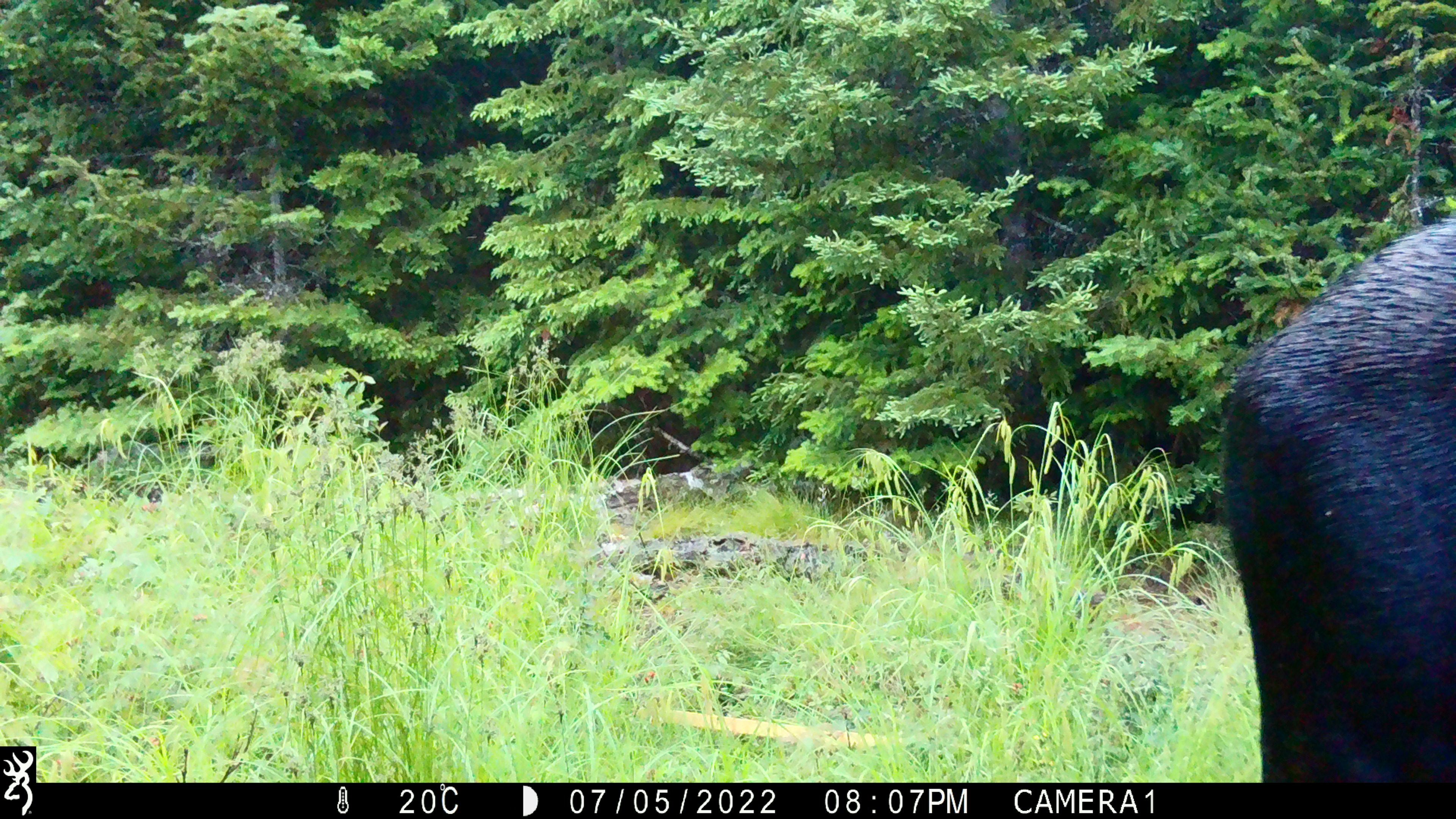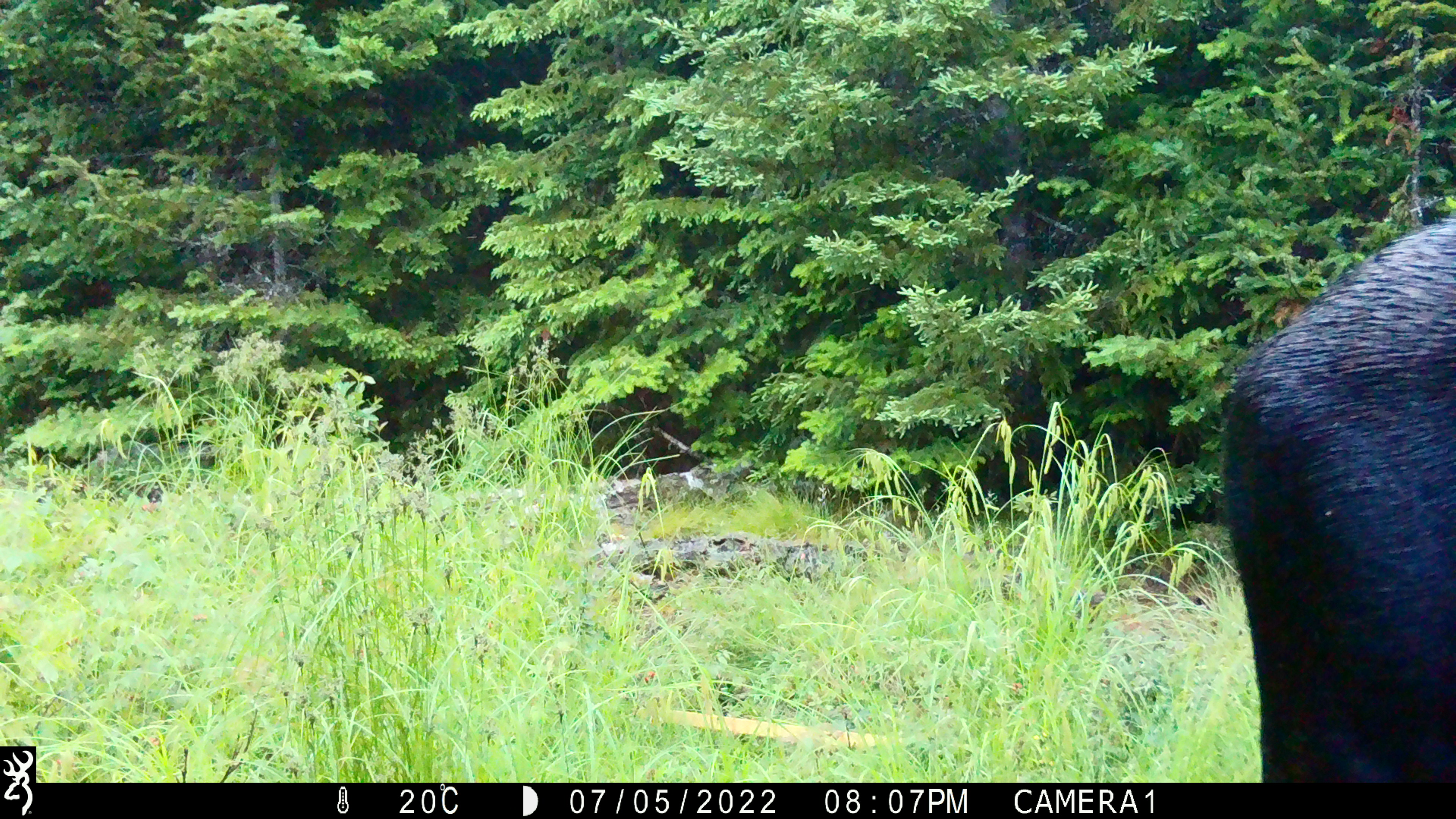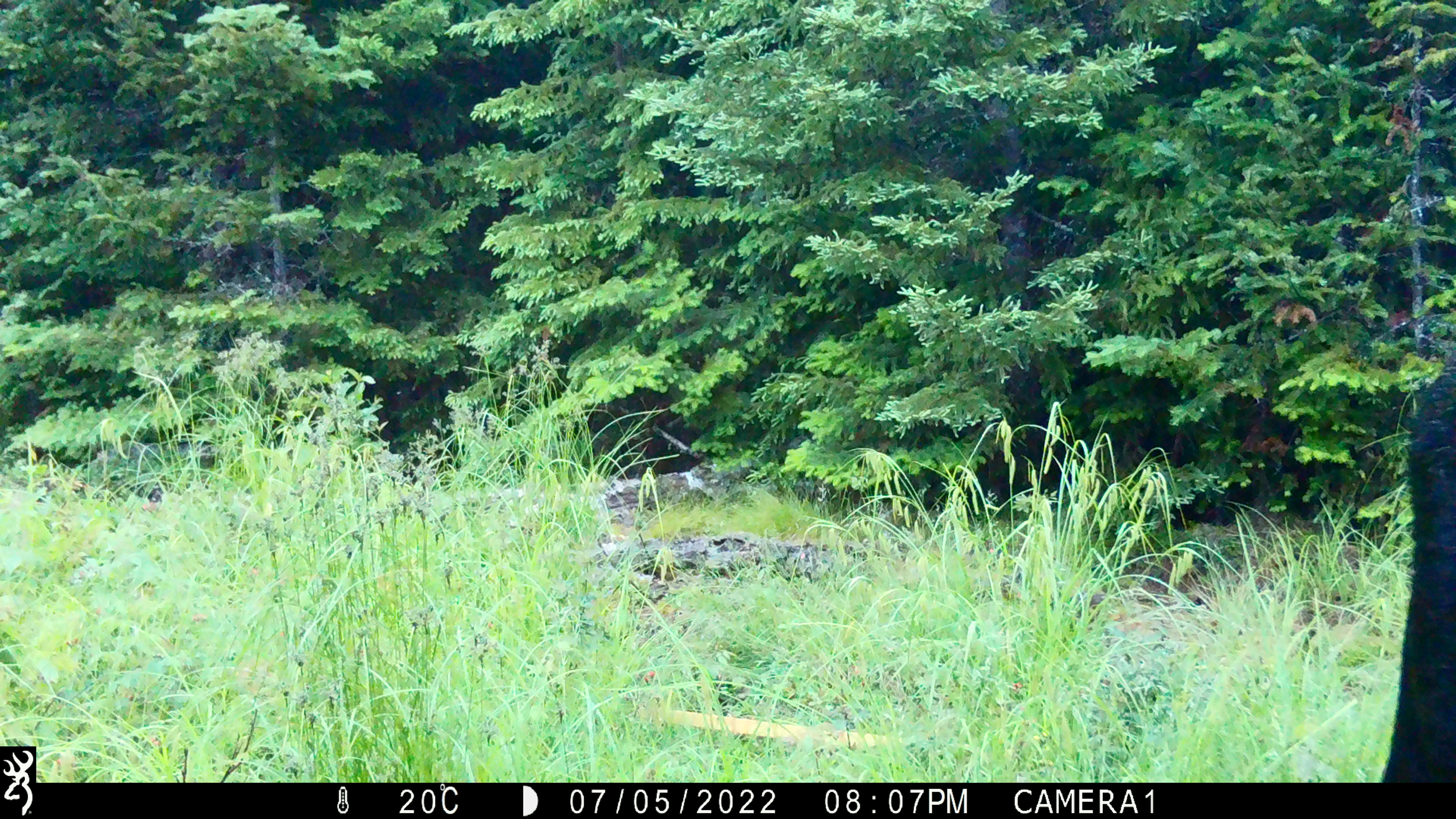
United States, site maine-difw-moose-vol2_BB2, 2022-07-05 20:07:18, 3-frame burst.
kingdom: Animalia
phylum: Chordata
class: Mammalia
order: Artiodactyla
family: Cervidae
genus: Alces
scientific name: Alces alces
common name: moose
Moose (Alces alces).